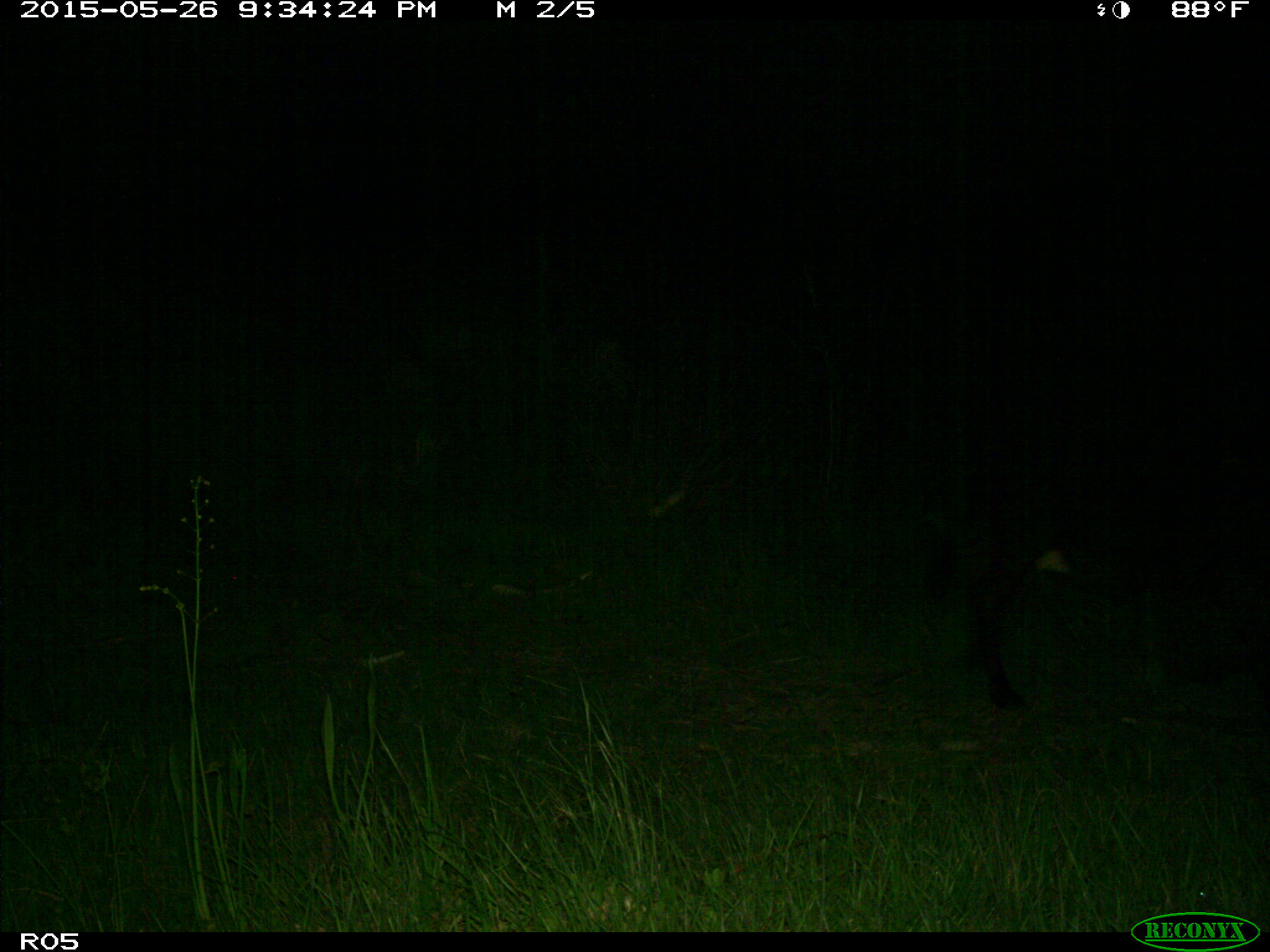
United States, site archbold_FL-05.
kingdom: Animalia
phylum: Chordata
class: Mammalia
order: Artiodactyla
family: Bovidae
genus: Bos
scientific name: Bos taurus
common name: domestic cow